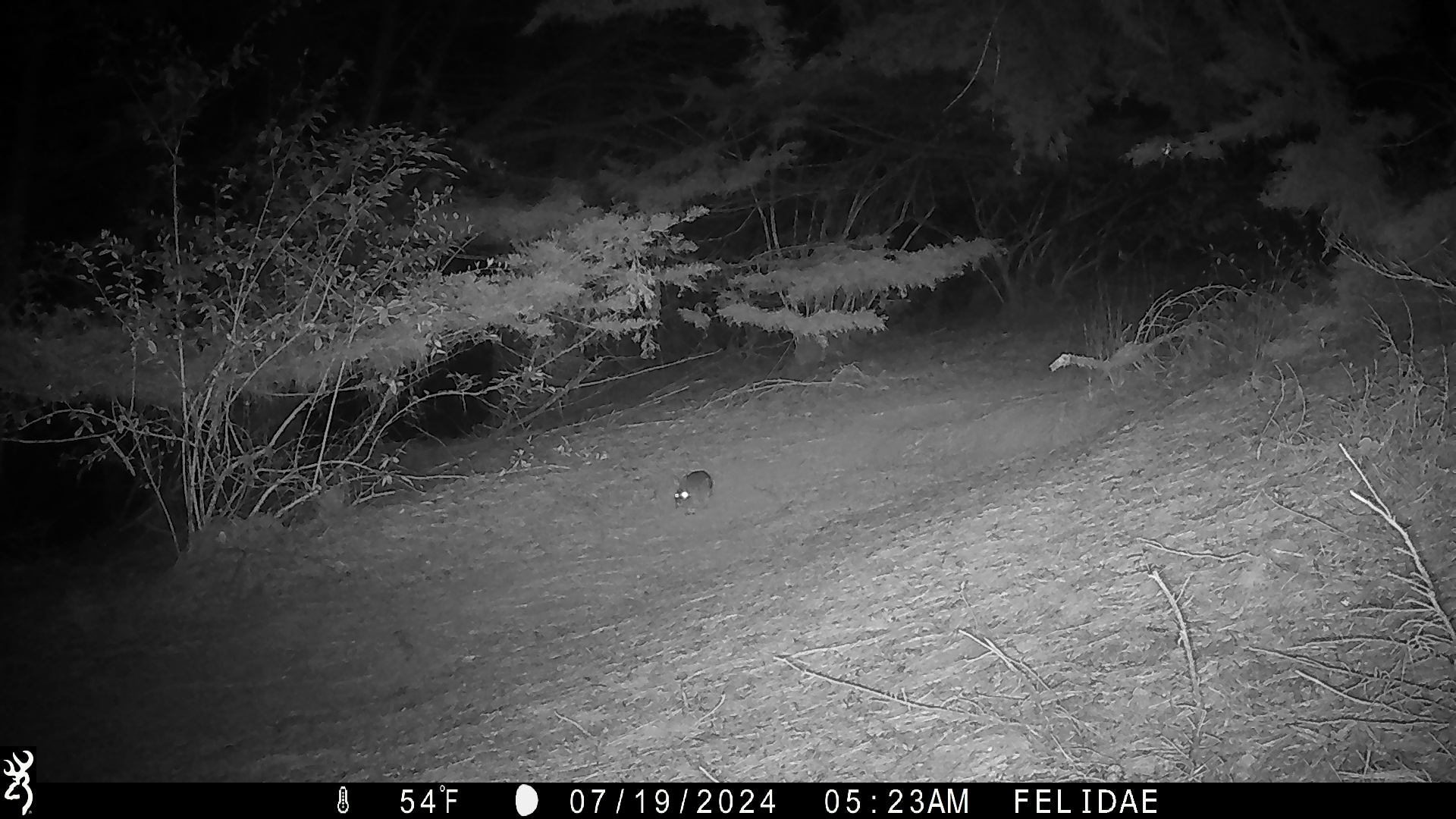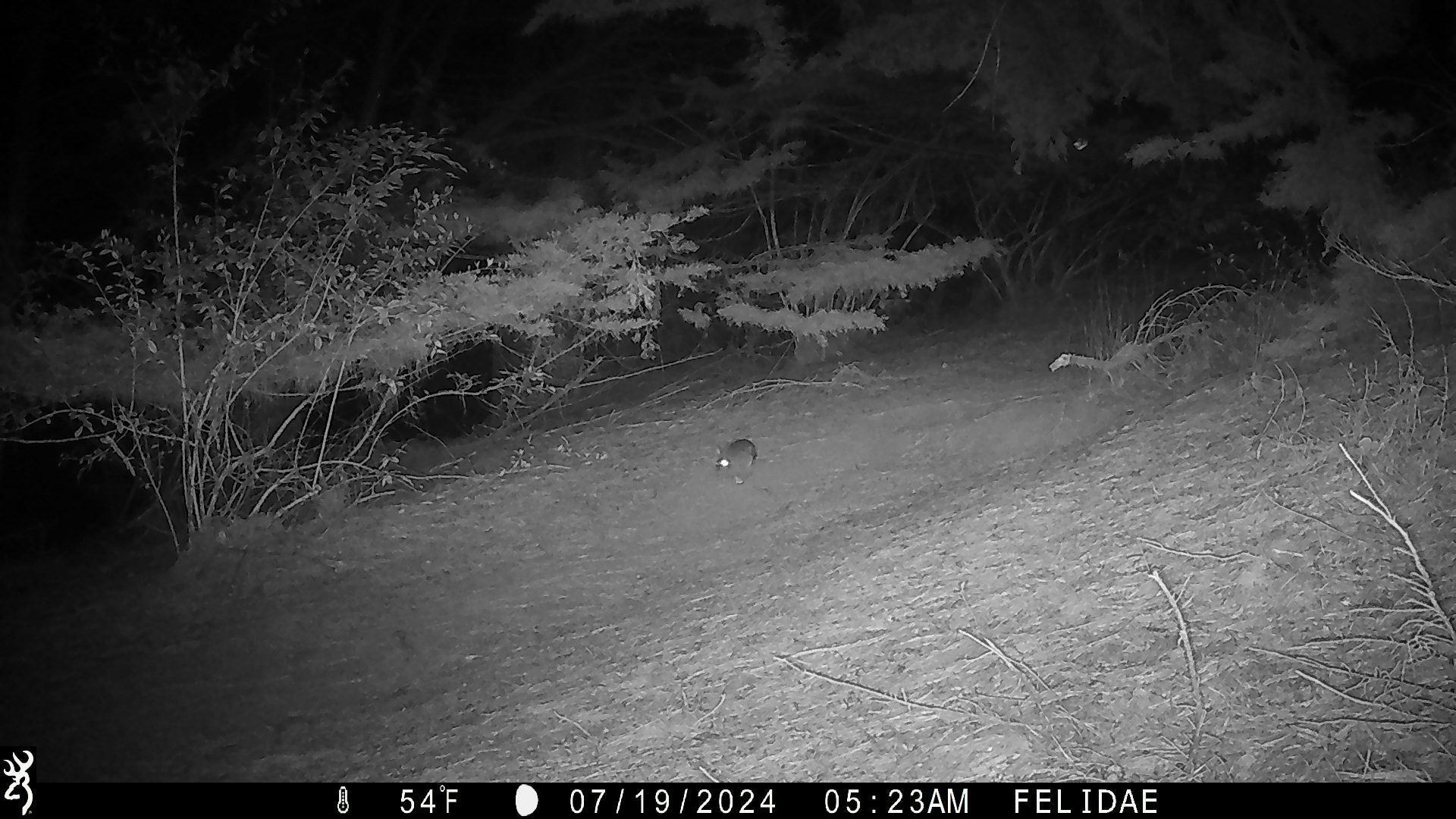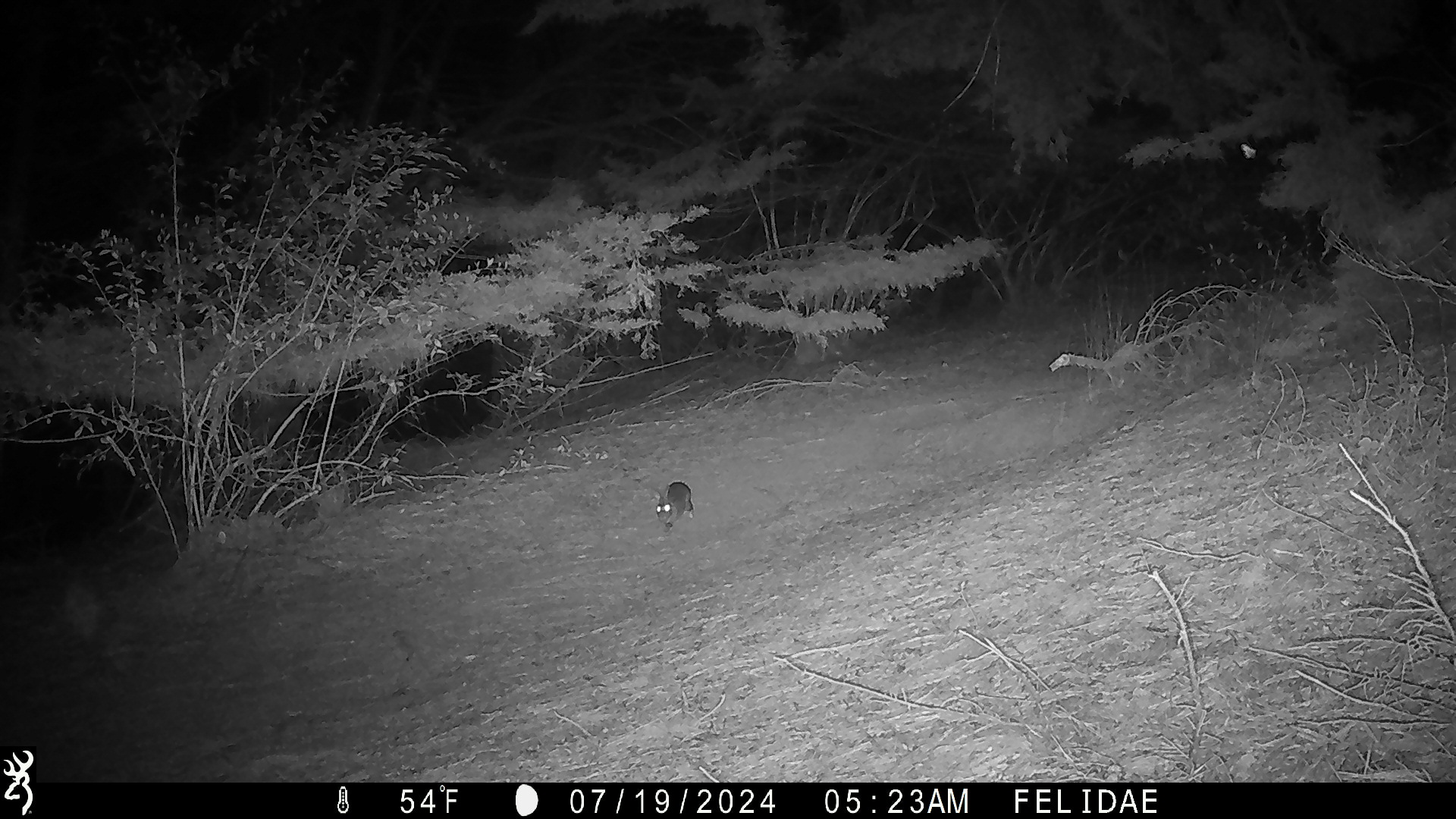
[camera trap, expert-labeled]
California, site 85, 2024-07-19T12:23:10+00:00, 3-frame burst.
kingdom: Animalia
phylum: Chordata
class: Mammalia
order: Lagomorpha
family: Leporidae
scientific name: Leporidae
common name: rabbit